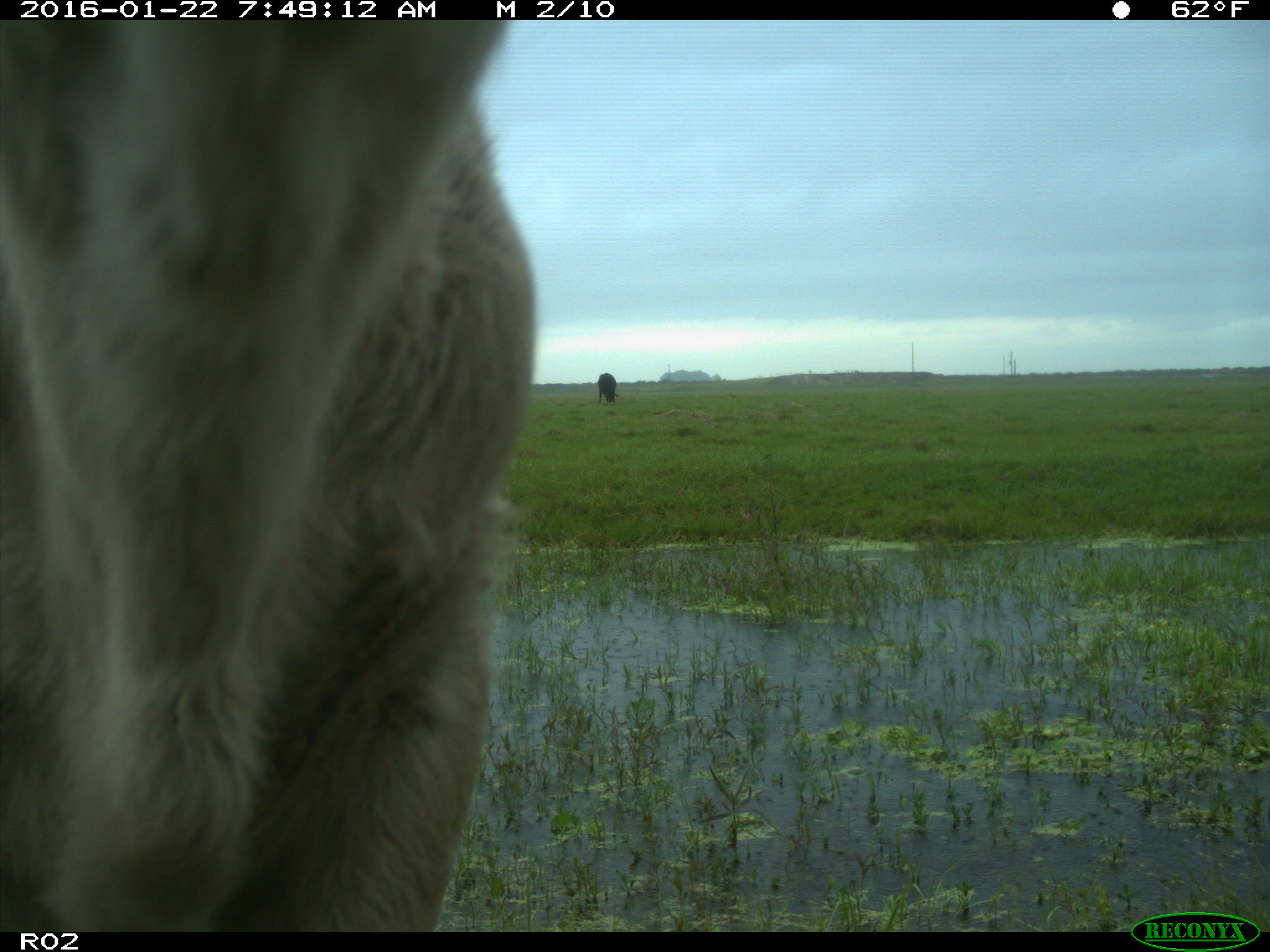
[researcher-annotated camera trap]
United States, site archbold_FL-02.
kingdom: Animalia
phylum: Chordata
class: Mammalia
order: Artiodactyla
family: Bovidae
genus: Bos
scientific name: Bos taurus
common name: domestic cow